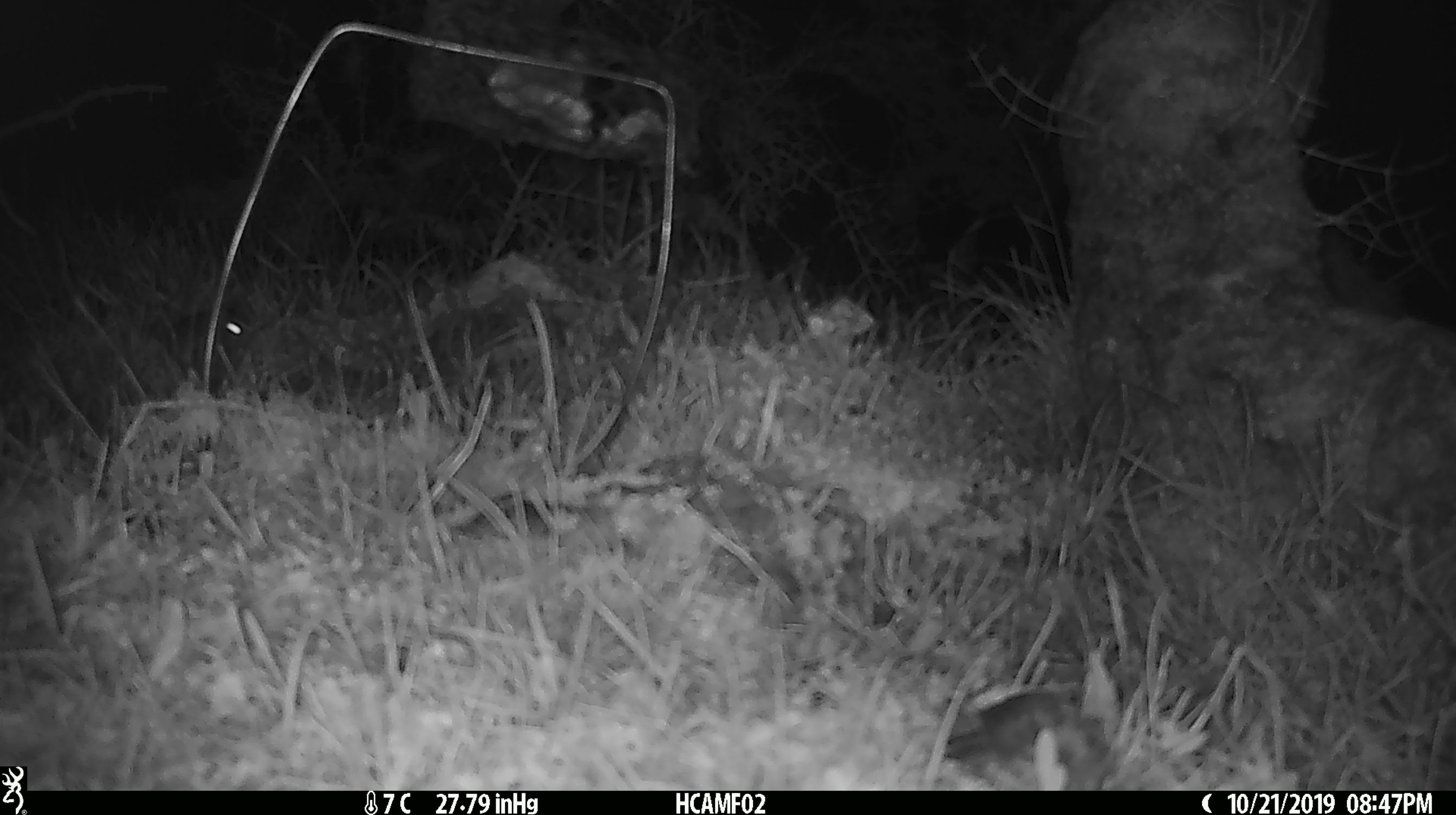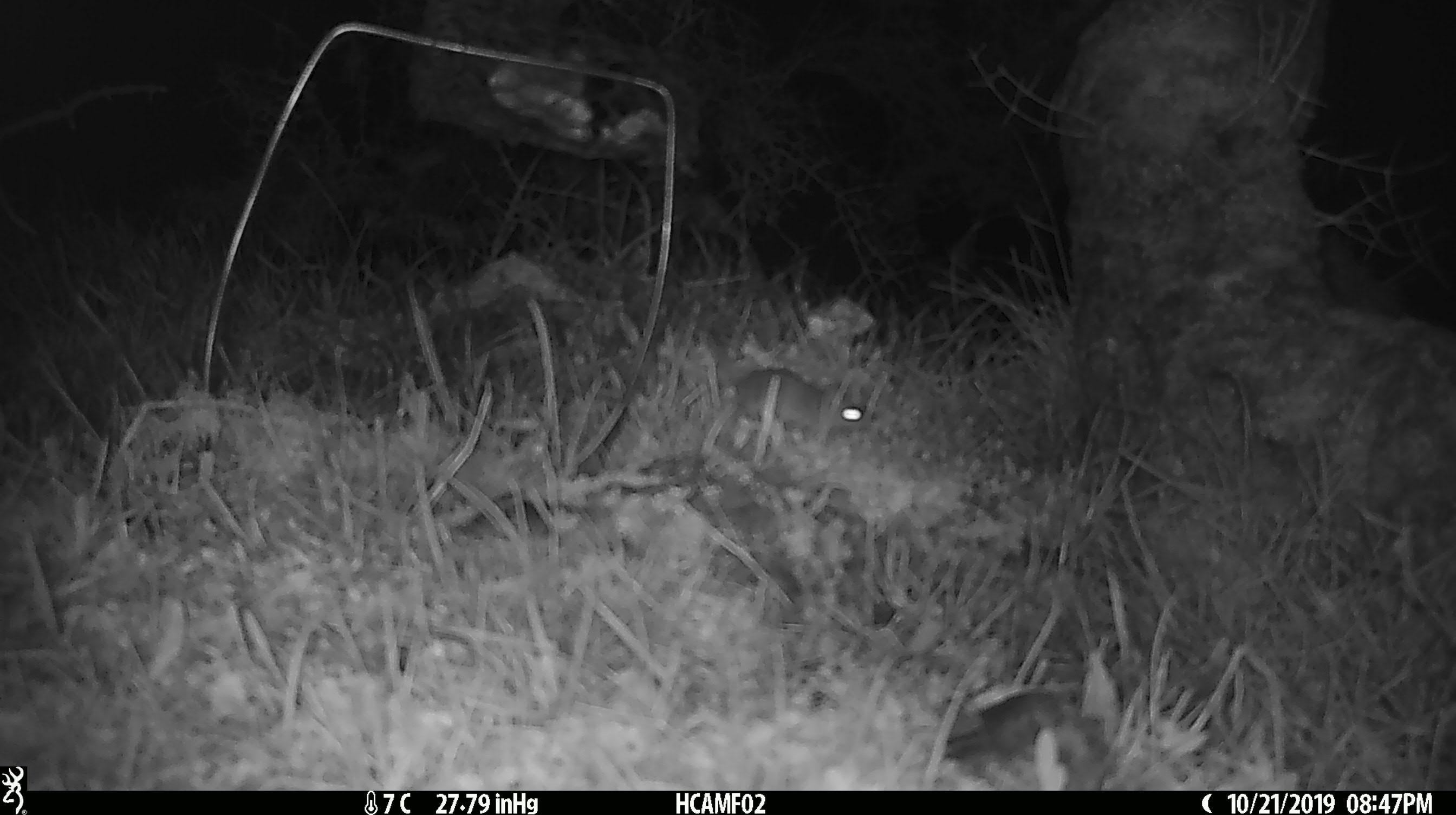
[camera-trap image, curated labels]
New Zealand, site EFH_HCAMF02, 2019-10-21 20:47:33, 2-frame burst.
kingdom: Animalia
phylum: Chordata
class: Mammalia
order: Rodentia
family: Muridae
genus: Mus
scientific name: Mus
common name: mouse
Mouse (Mus).